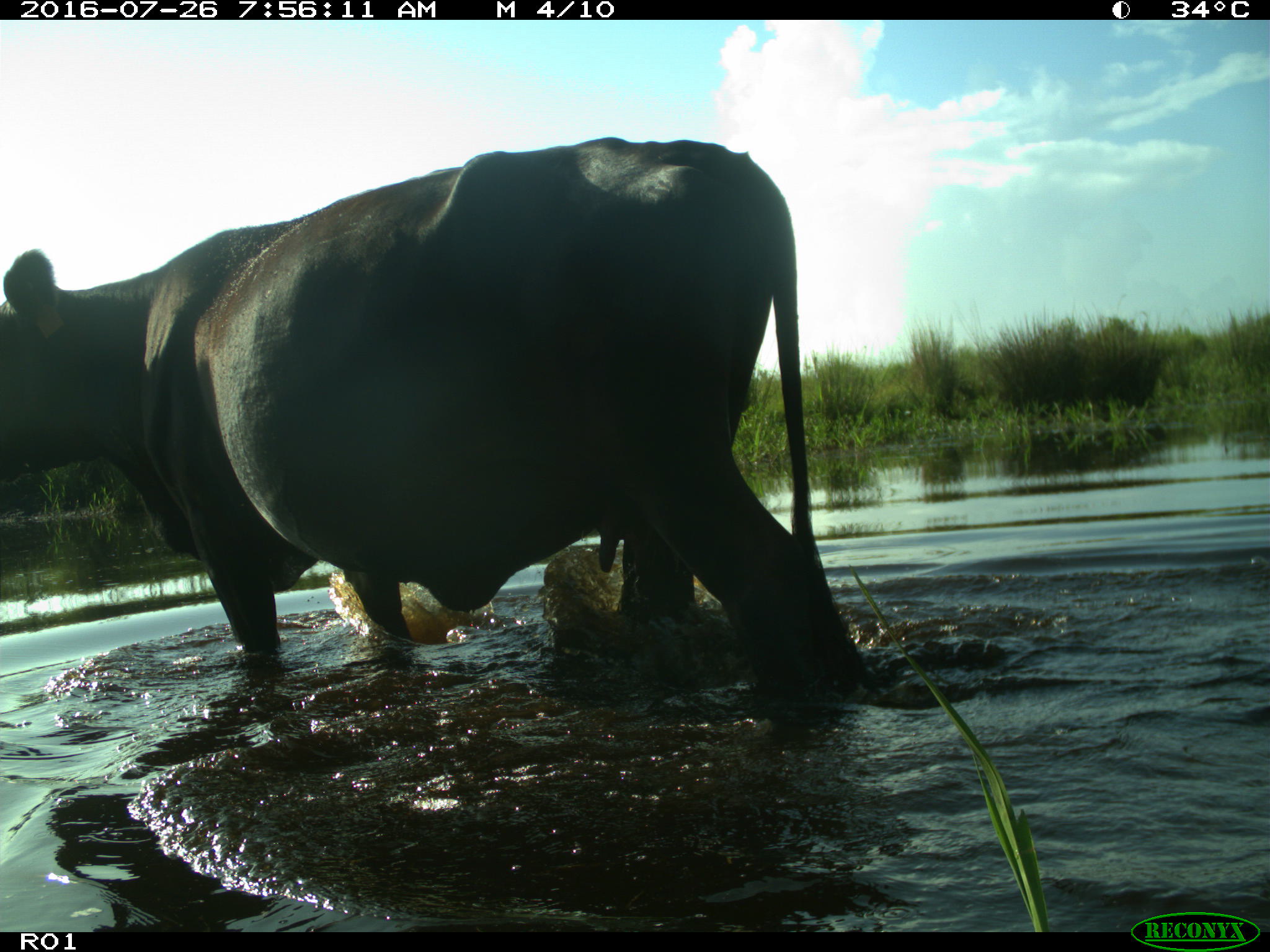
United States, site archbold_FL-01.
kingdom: Animalia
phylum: Chordata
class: Mammalia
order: Artiodactyla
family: Bovidae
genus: Bos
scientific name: Bos taurus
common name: domestic cow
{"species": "Bos taurus (domestic cow)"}